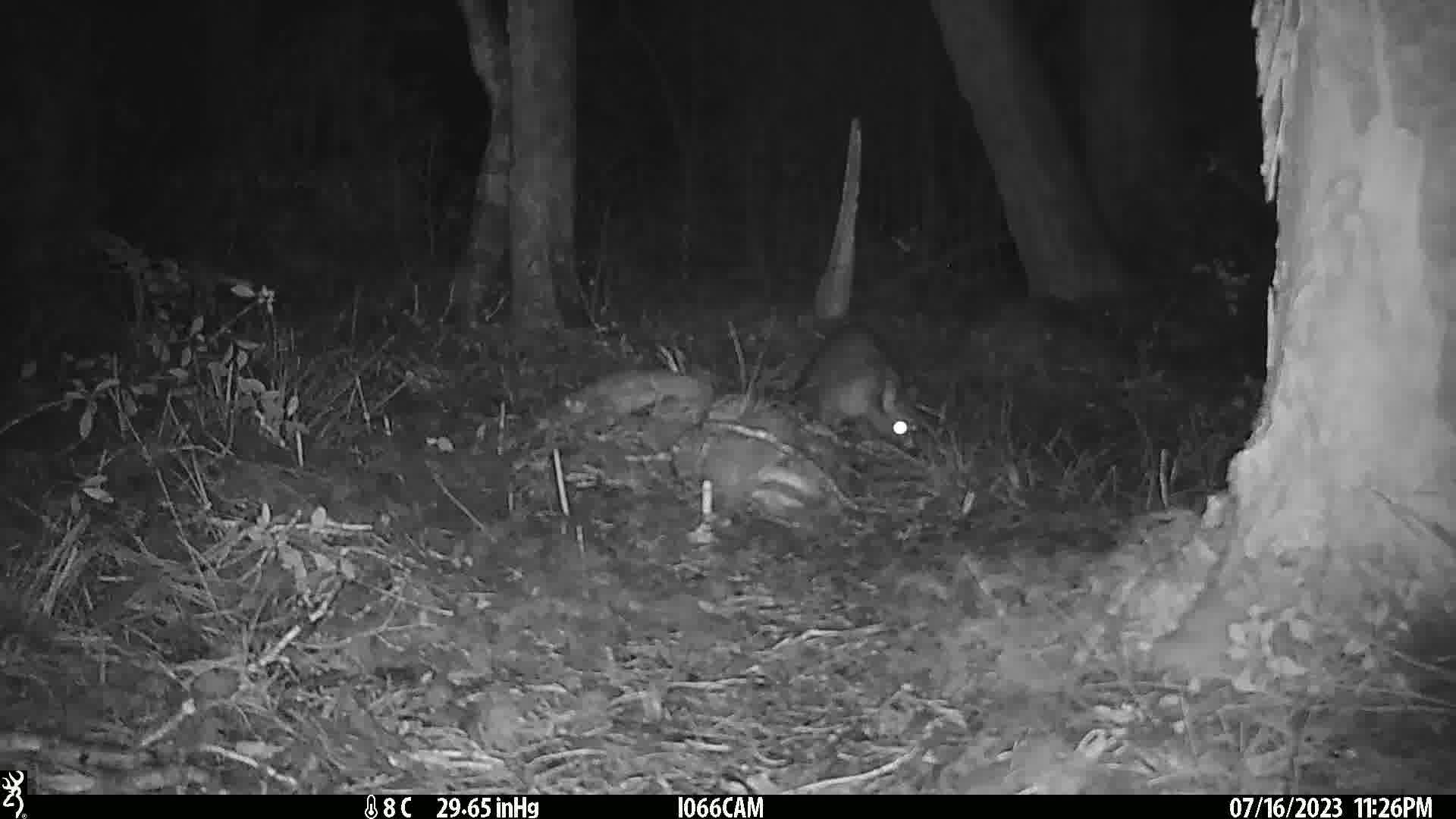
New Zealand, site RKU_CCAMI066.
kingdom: Animalia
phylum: Chordata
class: Mammalia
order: Diprotodontia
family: Phalangeridae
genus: Trichosurus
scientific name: Trichosurus vulpecula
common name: common brushtail possum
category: possum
Possum (common brushtail possum) (Trichosurus vulpecula).